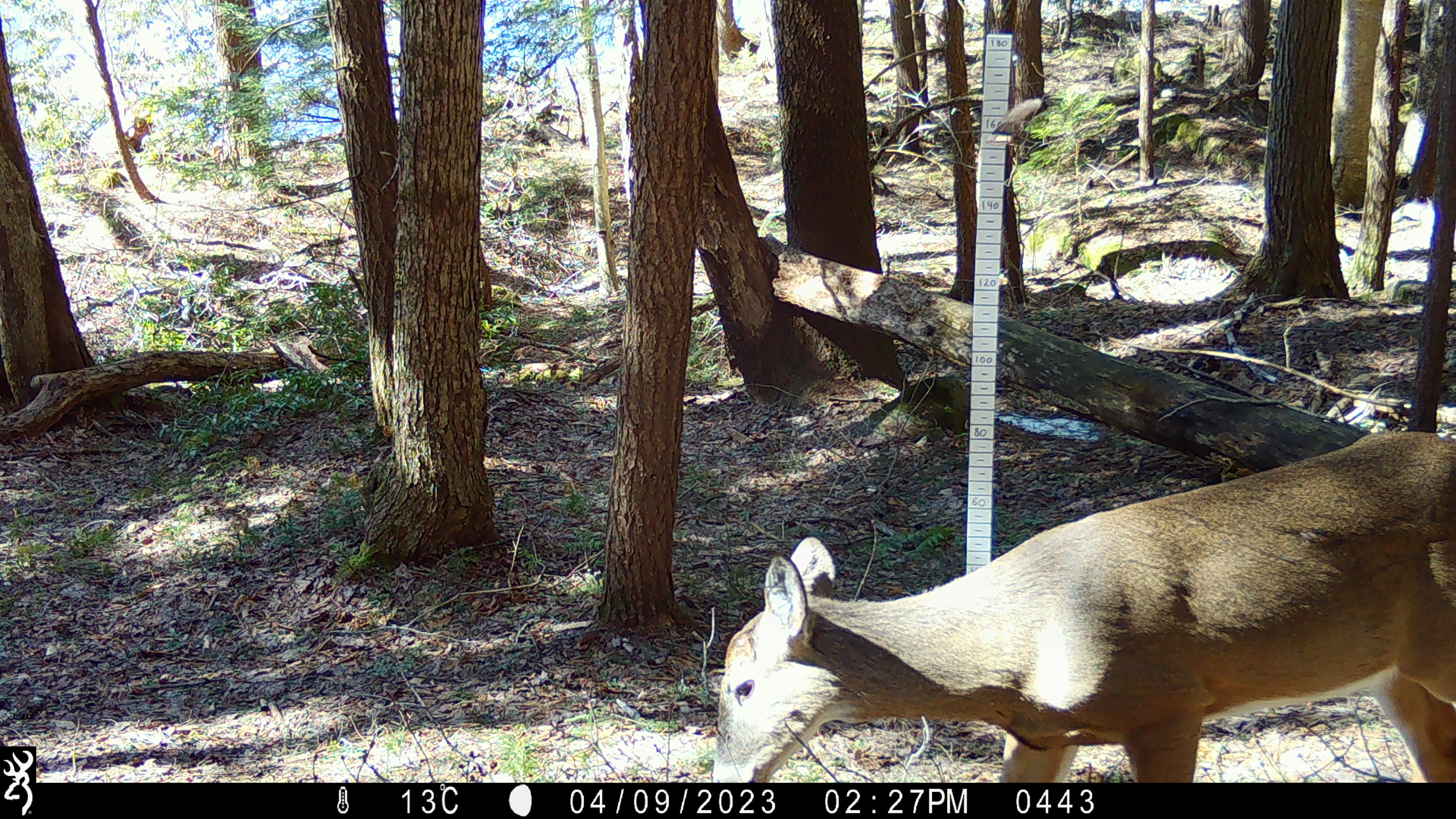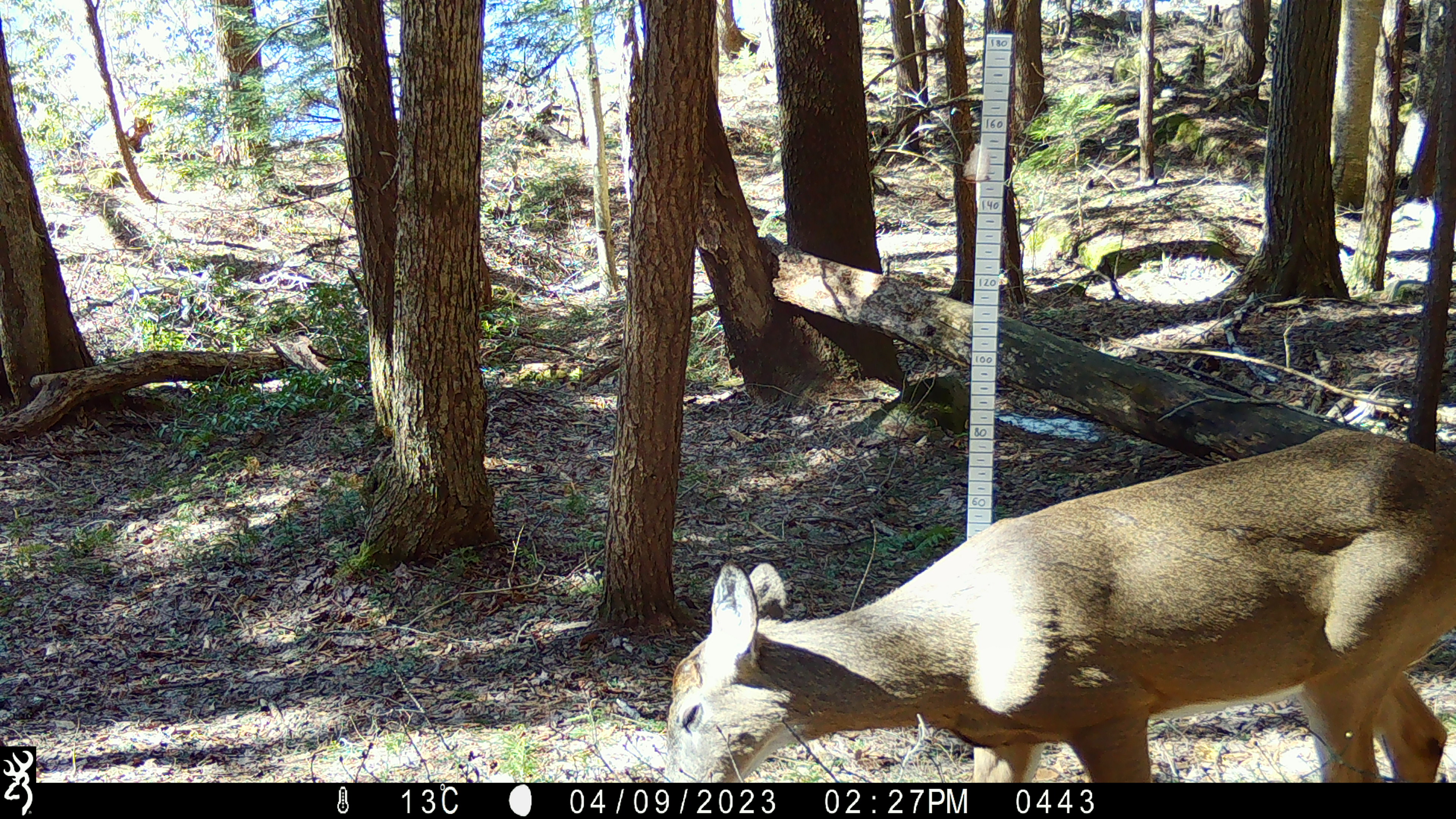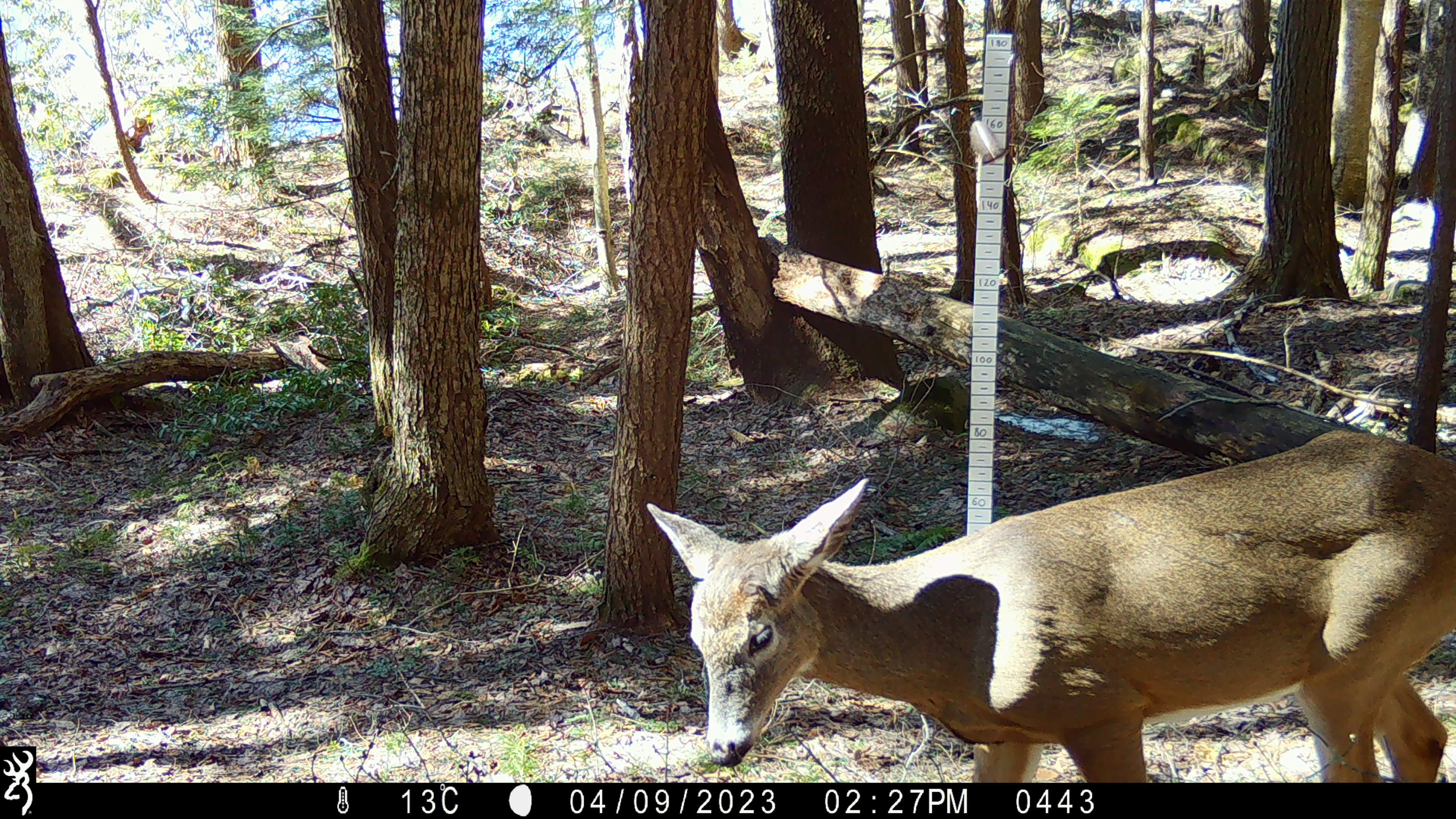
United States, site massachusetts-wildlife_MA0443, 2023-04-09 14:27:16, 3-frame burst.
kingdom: Animalia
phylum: Chordata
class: Mammalia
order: Artiodactyla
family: Cervidae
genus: Odocoileus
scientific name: Odocoileus virginianus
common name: white-tailed deer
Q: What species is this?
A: White-tailed deer (Odocoileus virginianus).